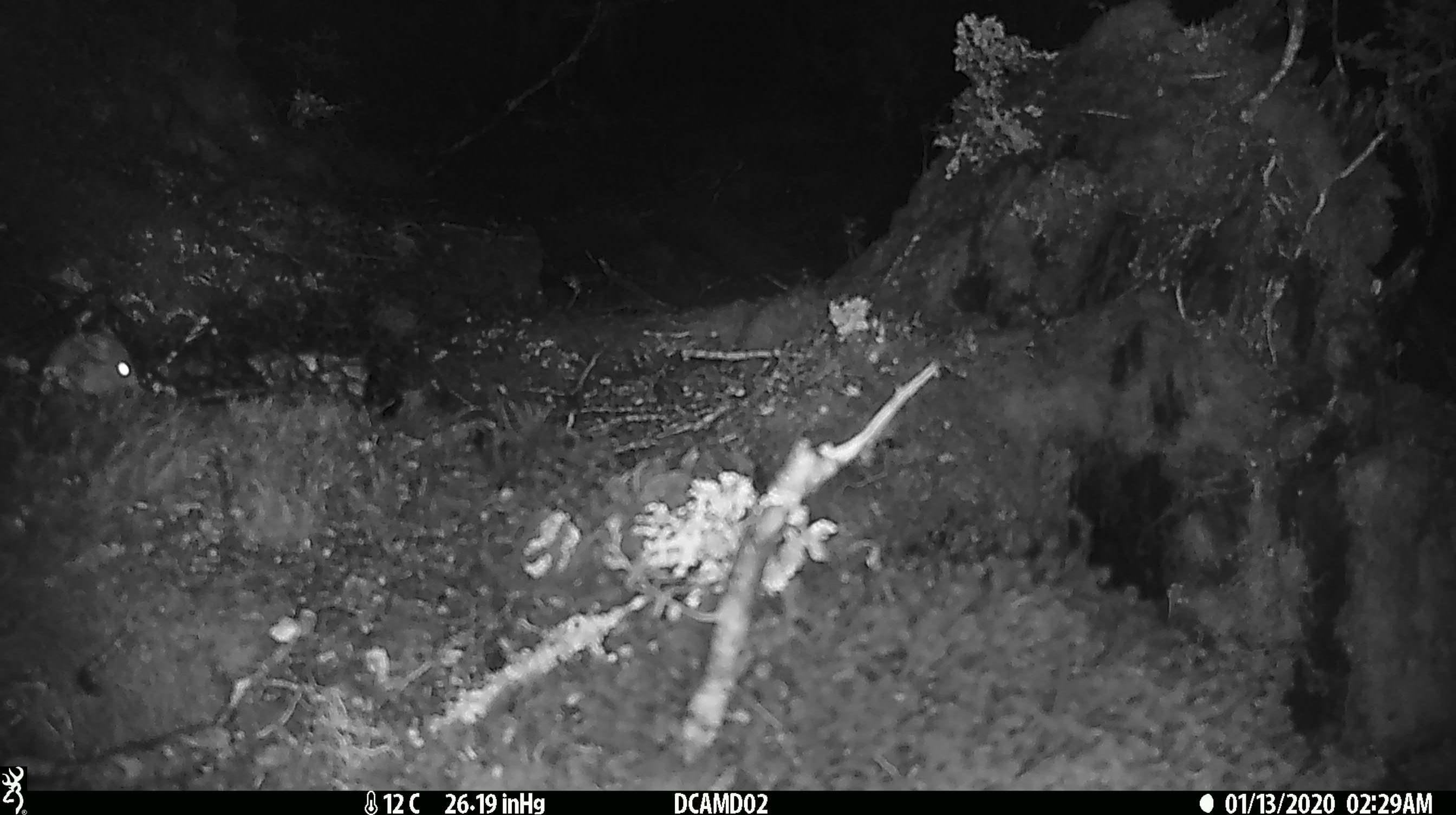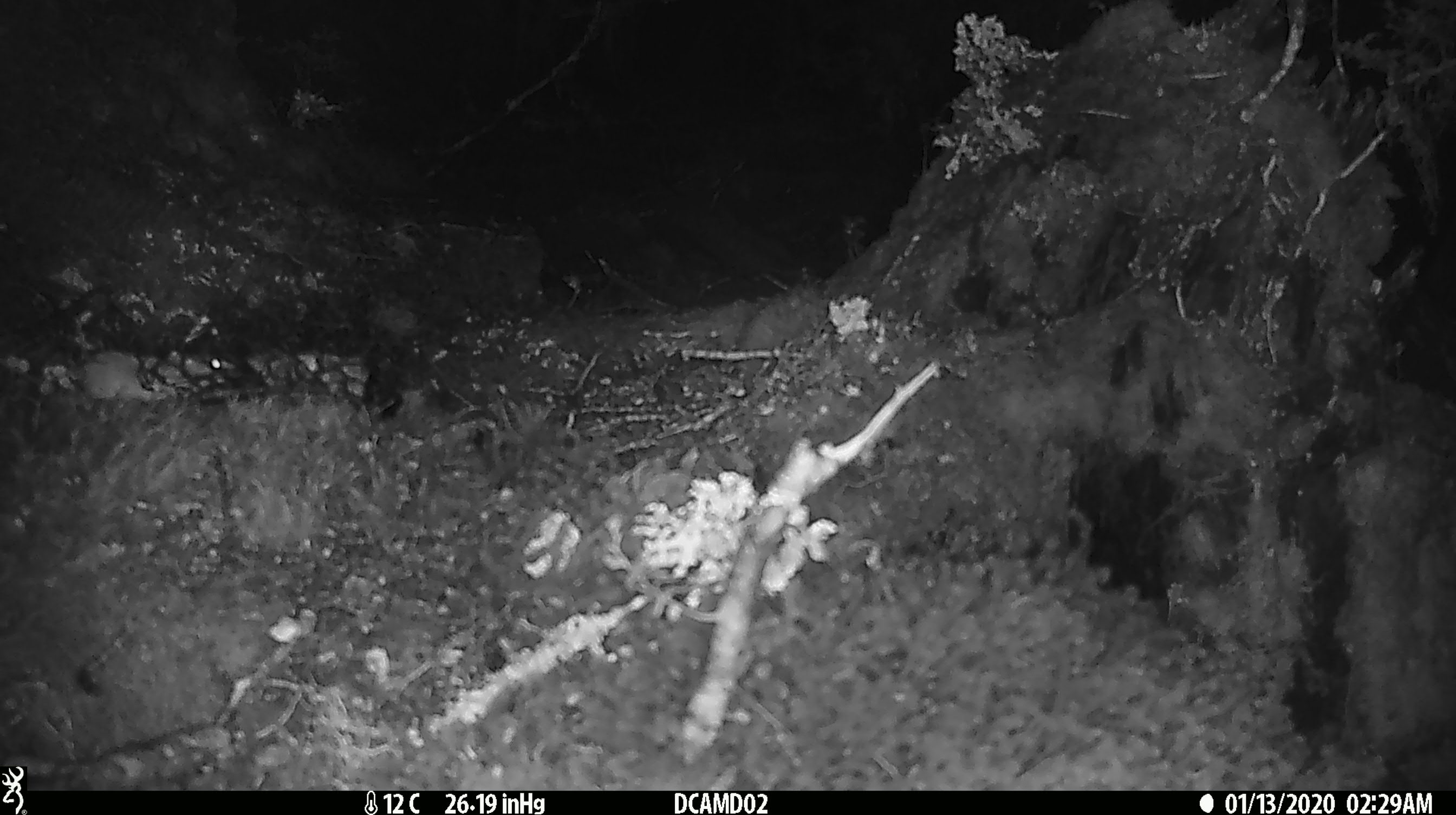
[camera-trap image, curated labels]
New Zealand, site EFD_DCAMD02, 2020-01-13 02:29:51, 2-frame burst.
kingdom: Animalia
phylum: Chordata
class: Mammalia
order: Rodentia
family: Muridae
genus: Mus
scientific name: Mus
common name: mouse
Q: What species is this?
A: Mouse (Mus).